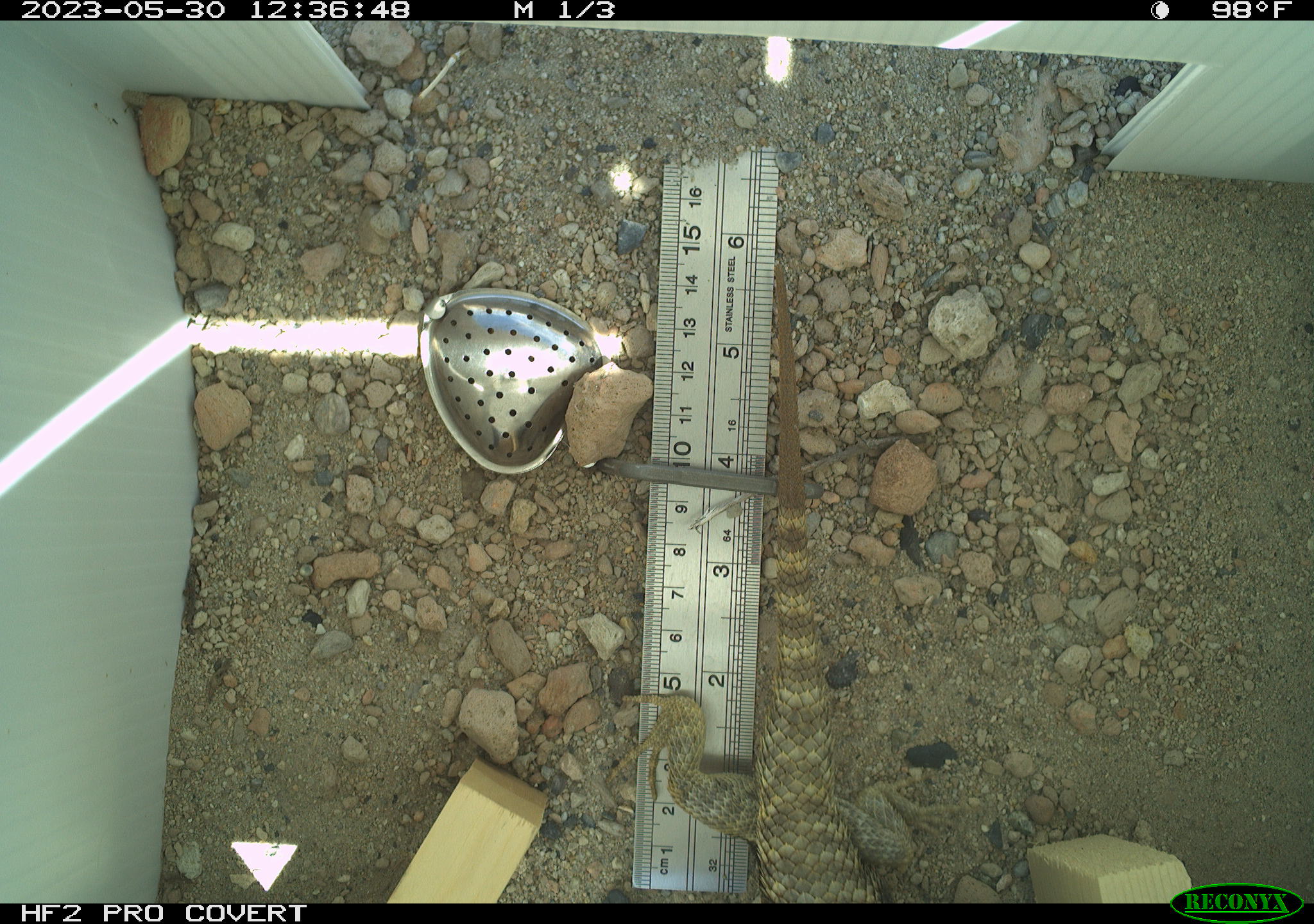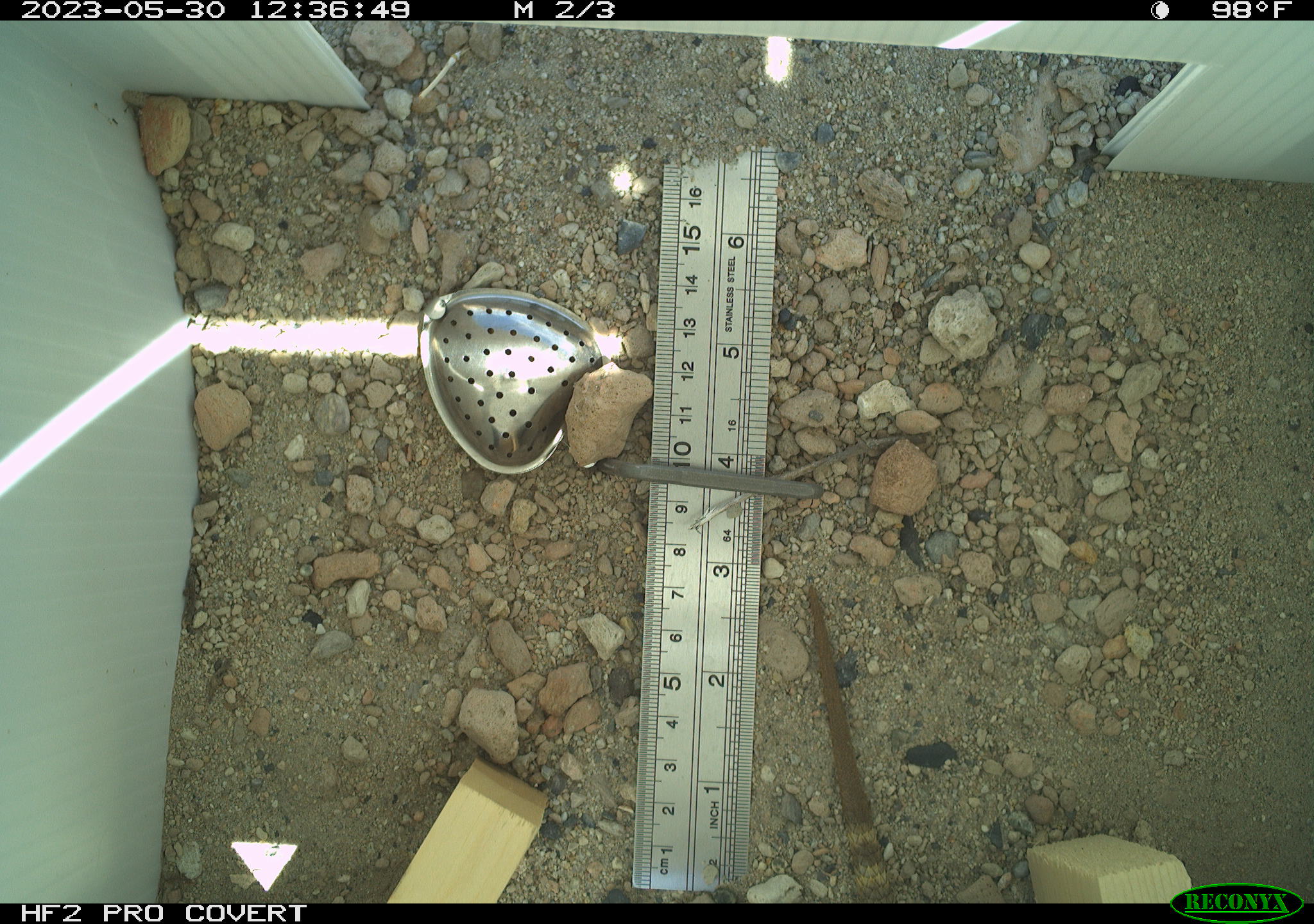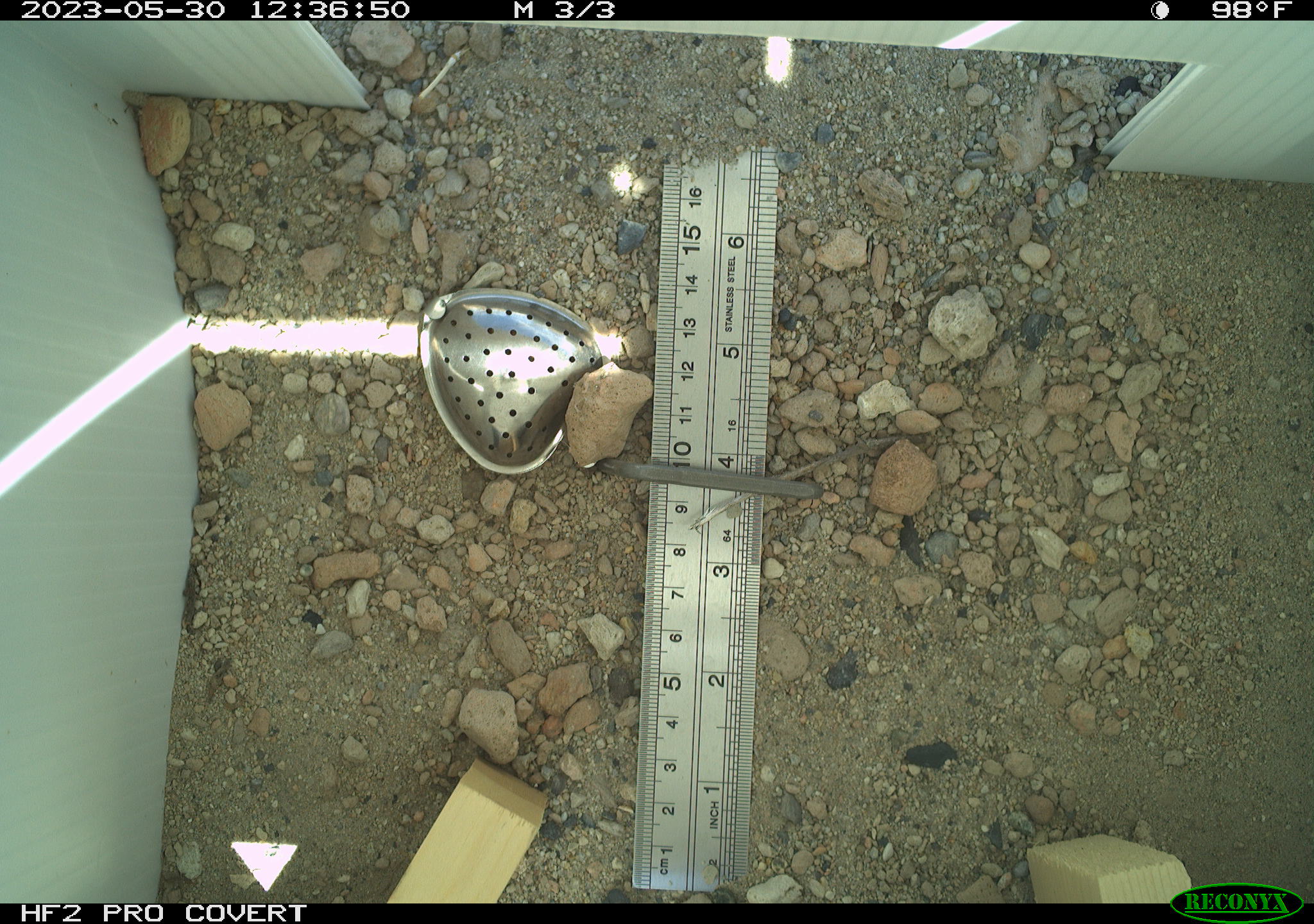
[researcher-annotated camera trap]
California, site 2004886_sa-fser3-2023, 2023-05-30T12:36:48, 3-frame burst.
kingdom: Animalia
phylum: Chordata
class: Reptilia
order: Squamata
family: Phrynosomatidae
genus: Sceloporus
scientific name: Sceloporus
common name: spiny lizards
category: sceloporus species